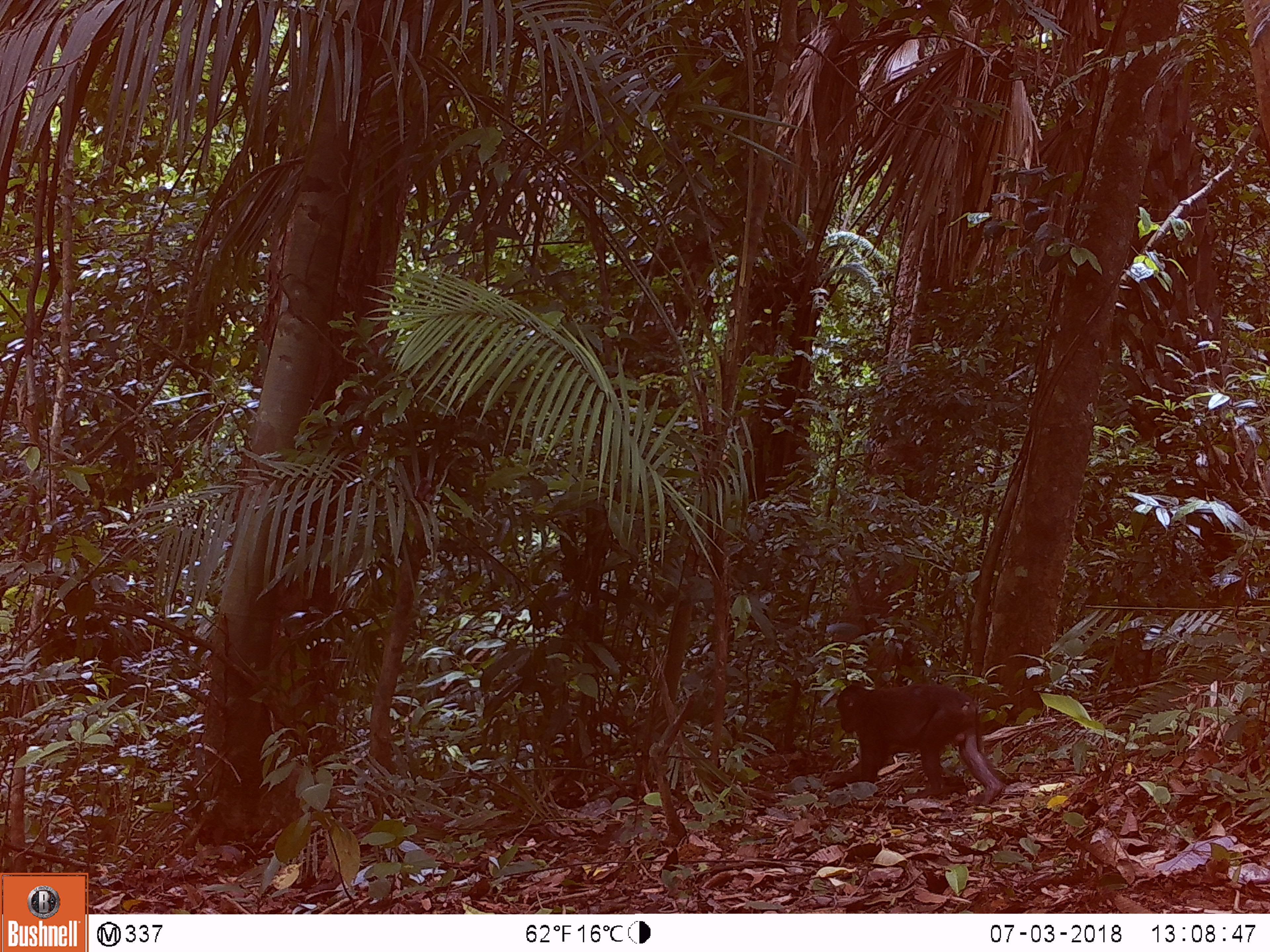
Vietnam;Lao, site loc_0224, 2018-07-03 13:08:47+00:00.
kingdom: Animalia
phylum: Chordata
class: Mammalia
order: Primates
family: Cercopithecidae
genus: Macaca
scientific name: Macaca arctoides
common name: stump-tailed macaque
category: stump tailed macaque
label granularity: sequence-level